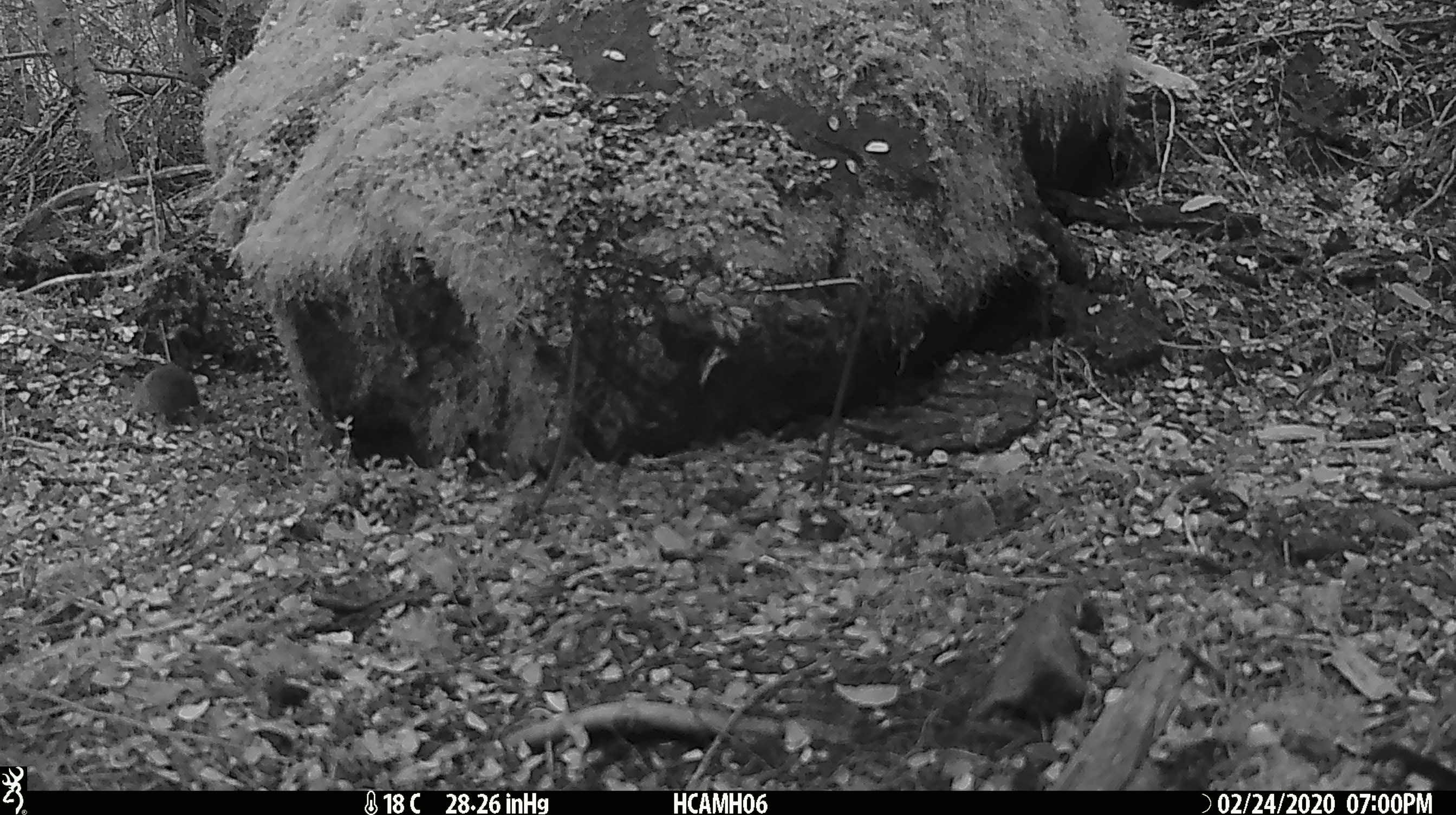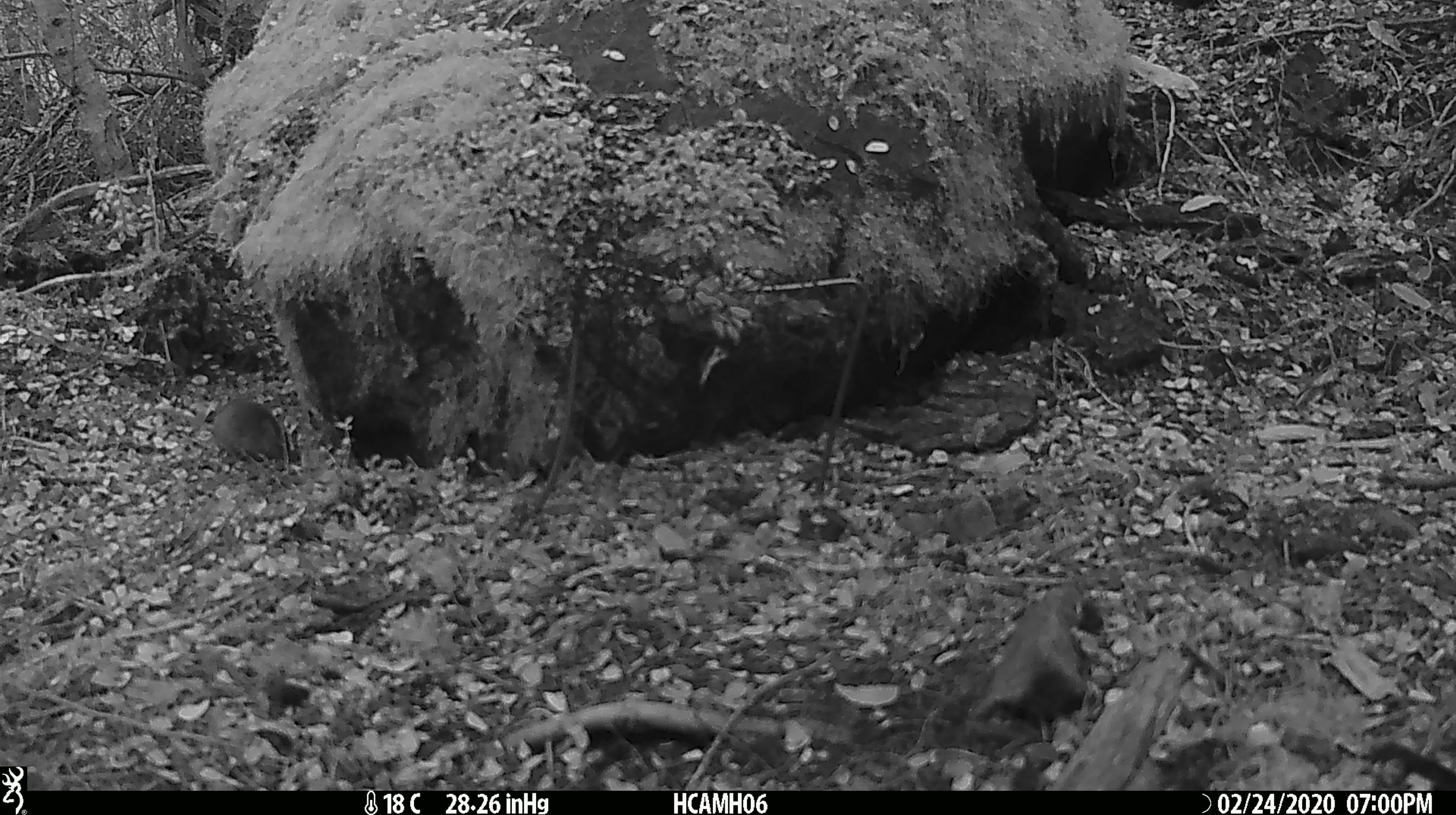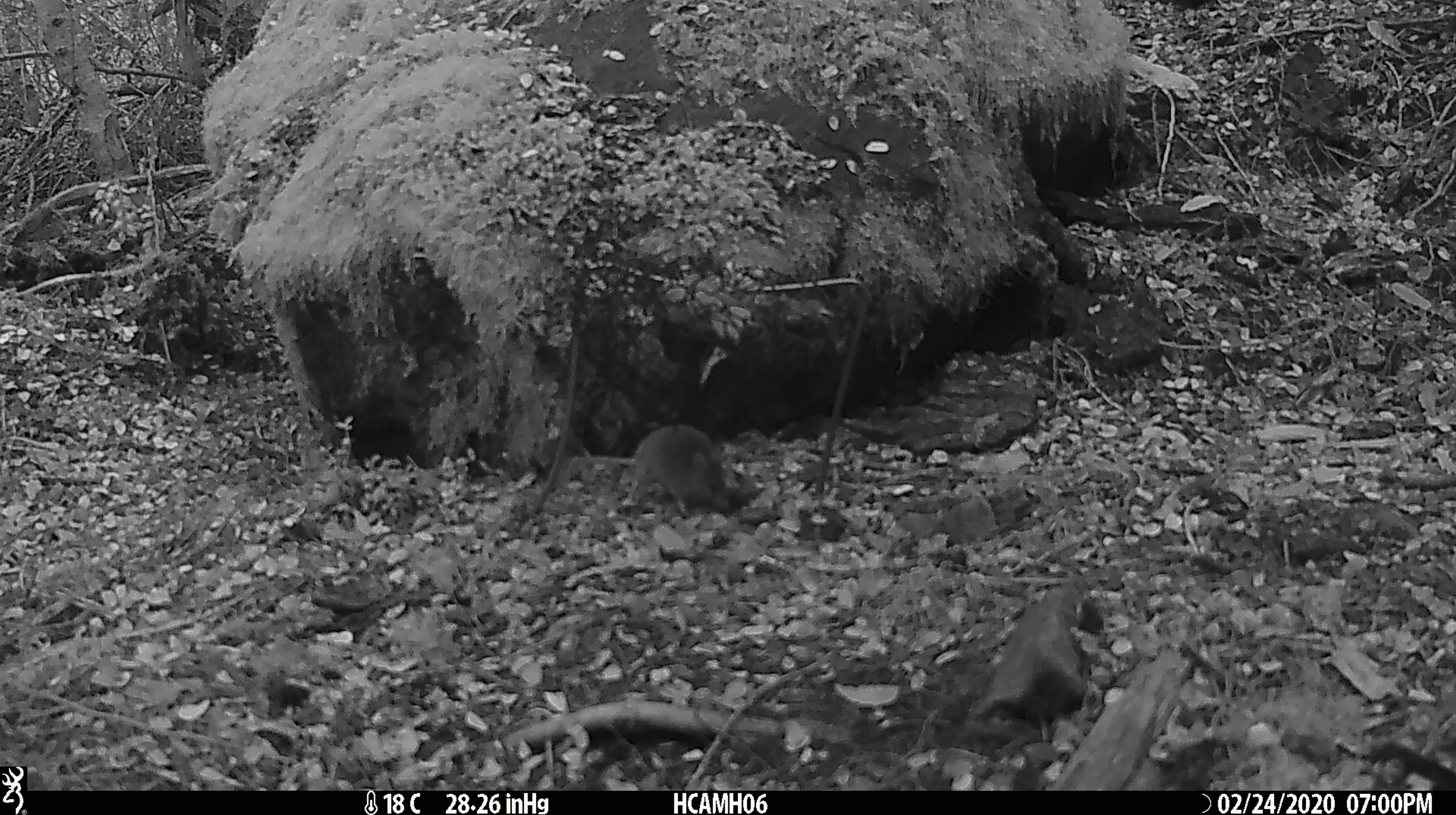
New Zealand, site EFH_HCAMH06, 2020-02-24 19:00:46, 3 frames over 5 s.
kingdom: Animalia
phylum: Chordata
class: Mammalia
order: Rodentia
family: Muridae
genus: Mus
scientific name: Mus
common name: mouse